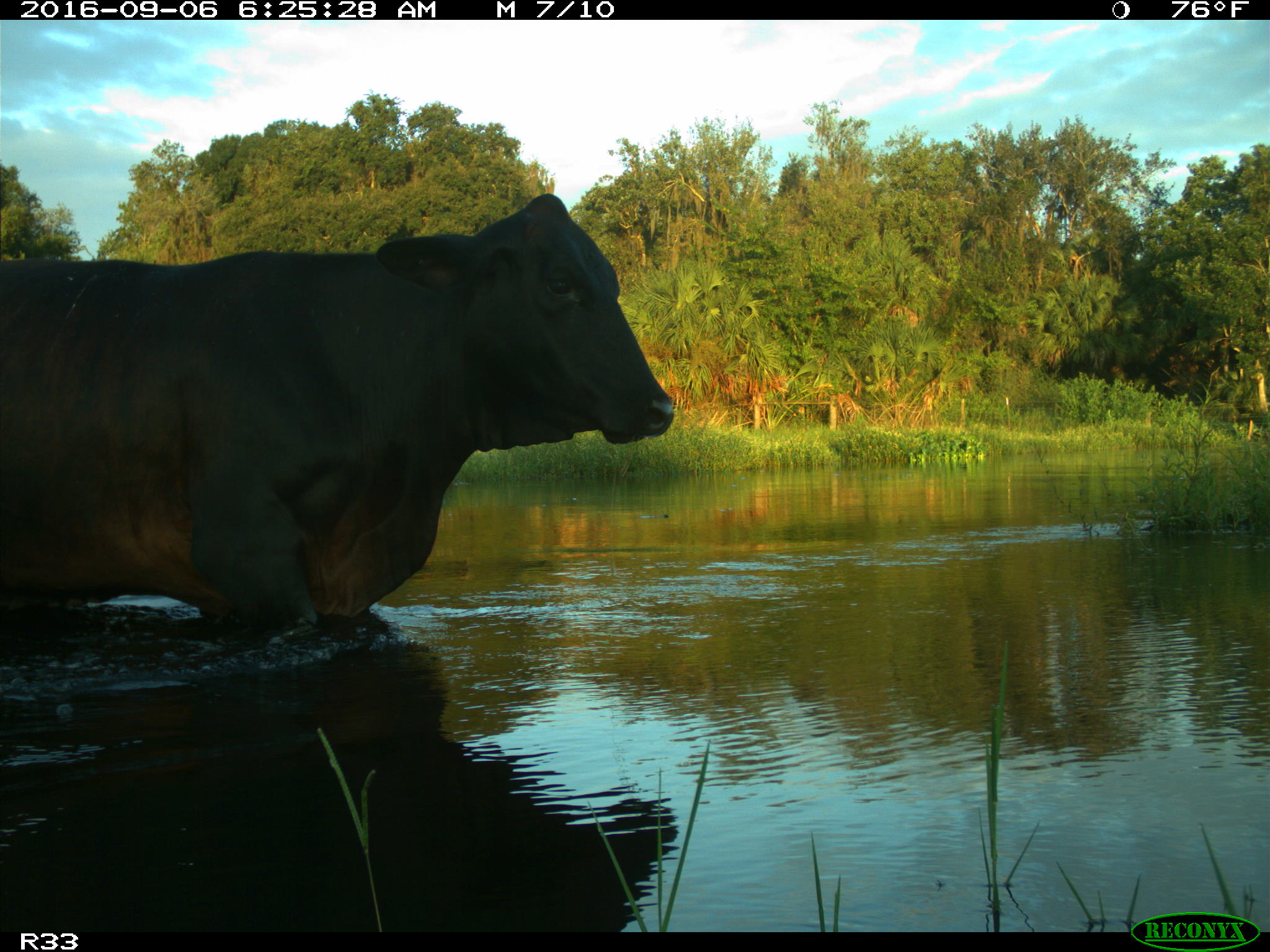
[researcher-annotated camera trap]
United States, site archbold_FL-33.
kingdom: Animalia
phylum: Chordata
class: Mammalia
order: Artiodactyla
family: Bovidae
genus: Bos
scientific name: Bos taurus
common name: domestic cow